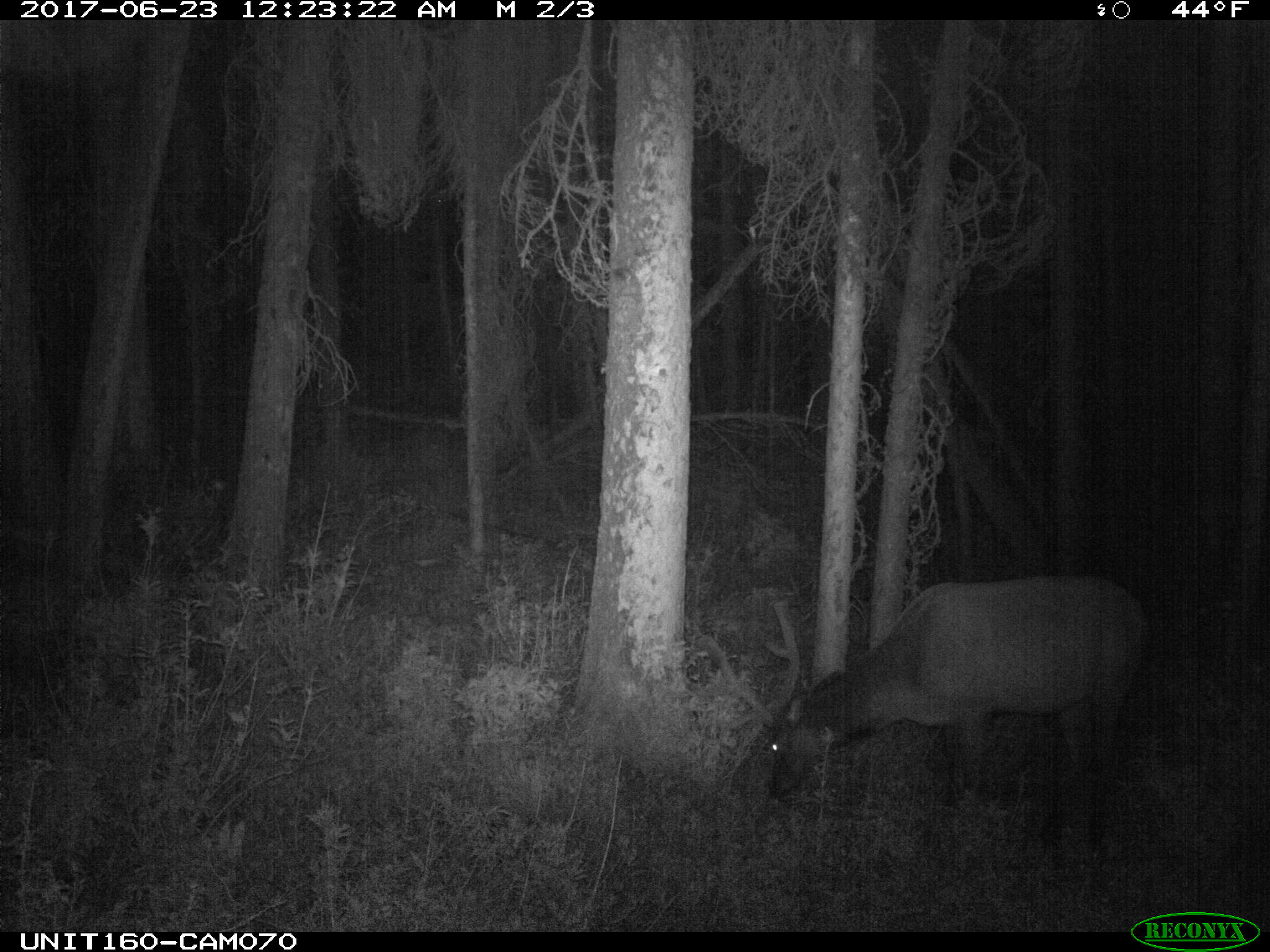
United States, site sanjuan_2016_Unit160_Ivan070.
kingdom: Animalia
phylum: Chordata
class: Mammalia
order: Artiodactyla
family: Cervidae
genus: Cervus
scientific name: Cervus elaphus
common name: red deer